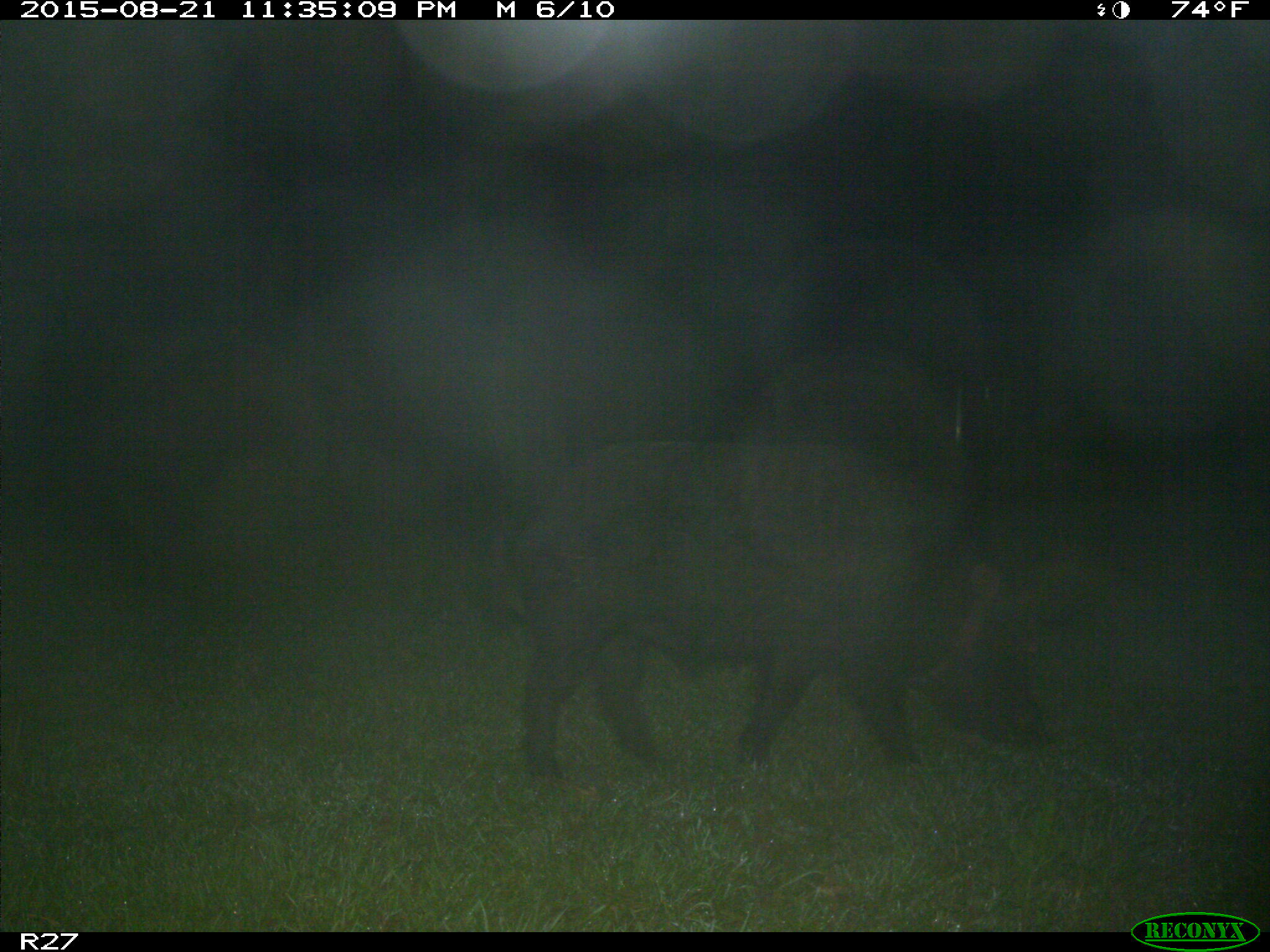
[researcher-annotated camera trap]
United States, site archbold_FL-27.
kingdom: Animalia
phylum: Chordata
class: Mammalia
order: Artiodactyla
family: Suidae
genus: Sus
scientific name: Sus scrofa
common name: wild boar